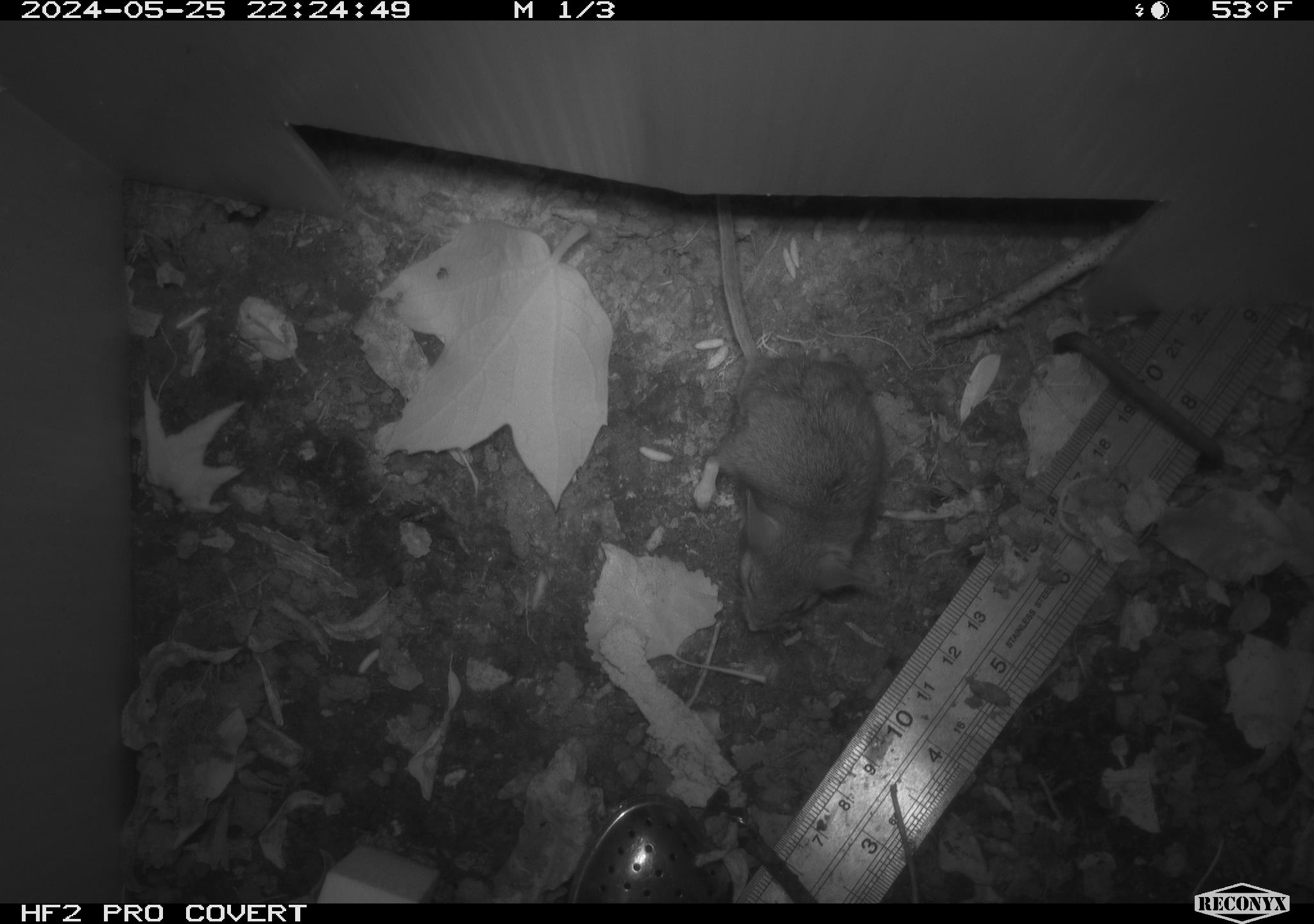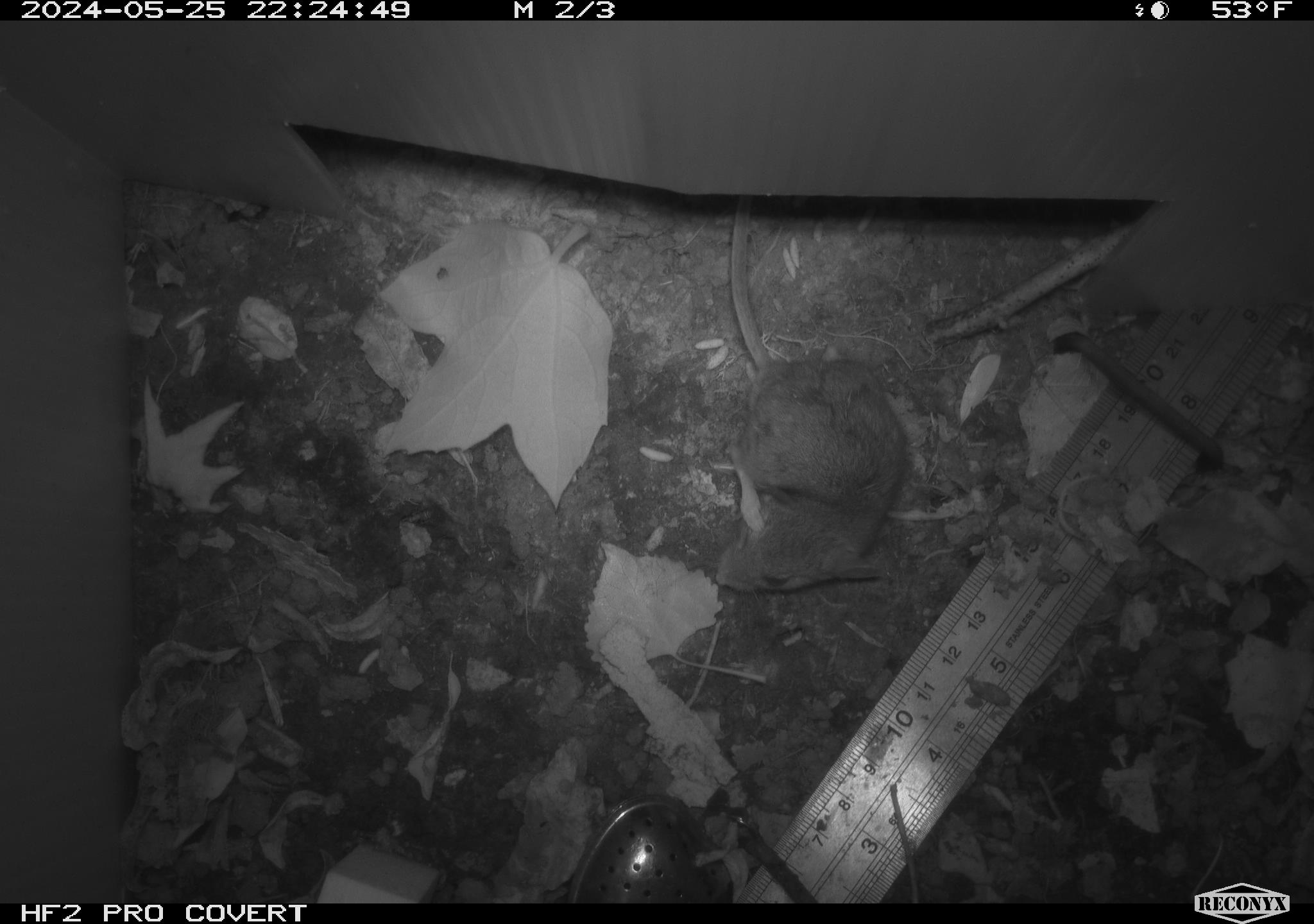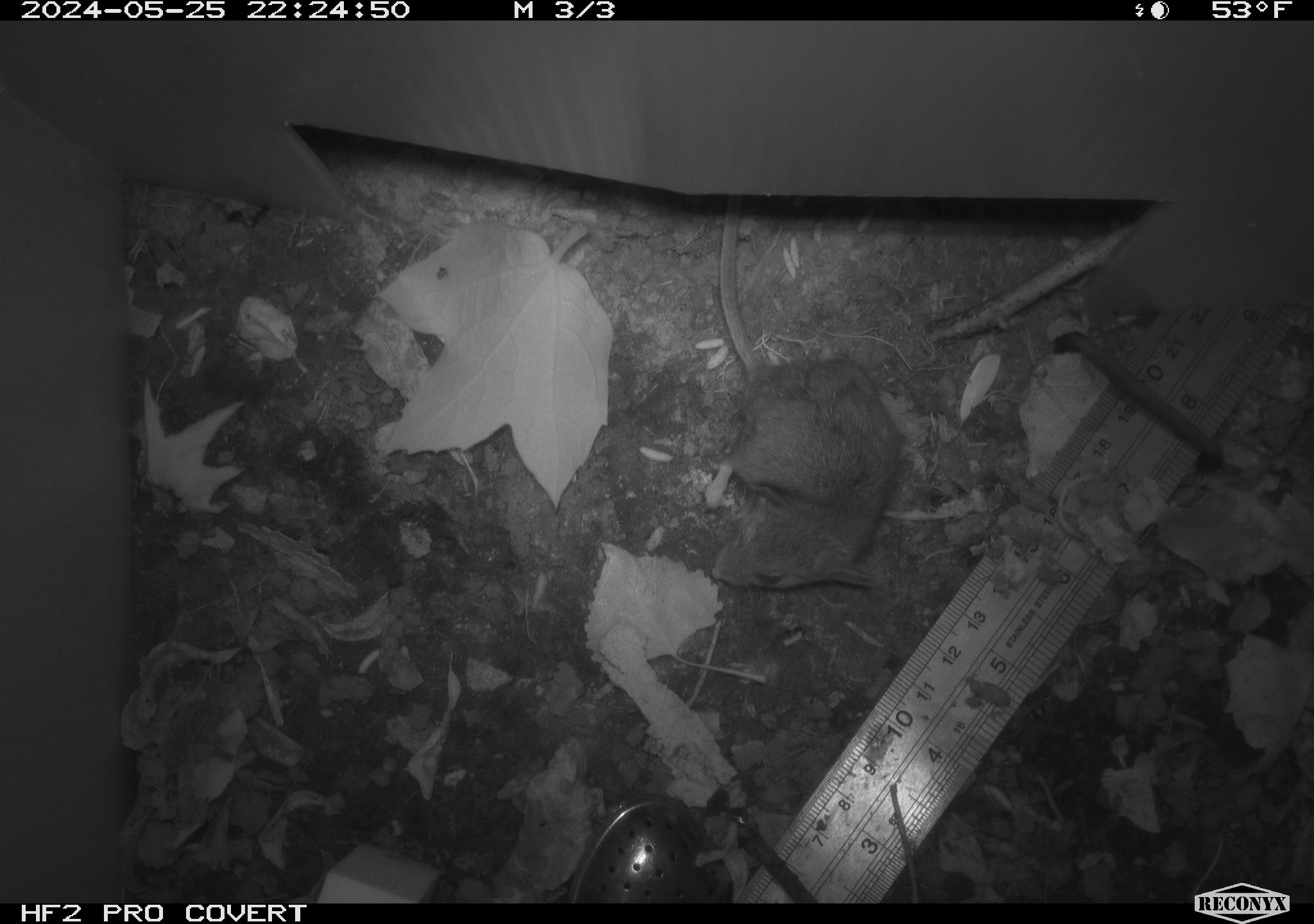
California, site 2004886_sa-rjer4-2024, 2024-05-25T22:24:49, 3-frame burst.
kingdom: Animalia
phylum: Chordata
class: Mammalia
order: Rodentia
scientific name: Rodentia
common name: mouse species